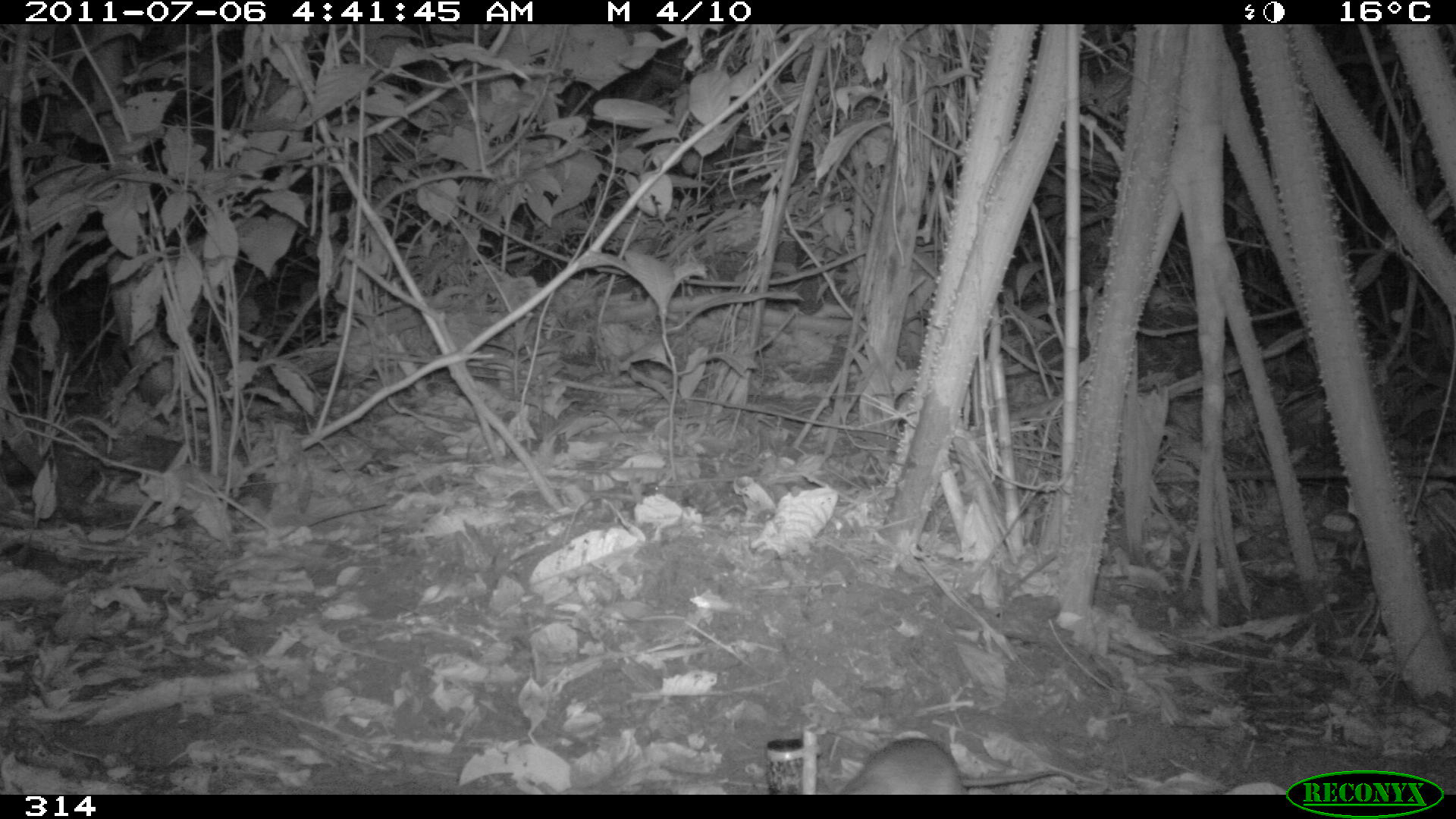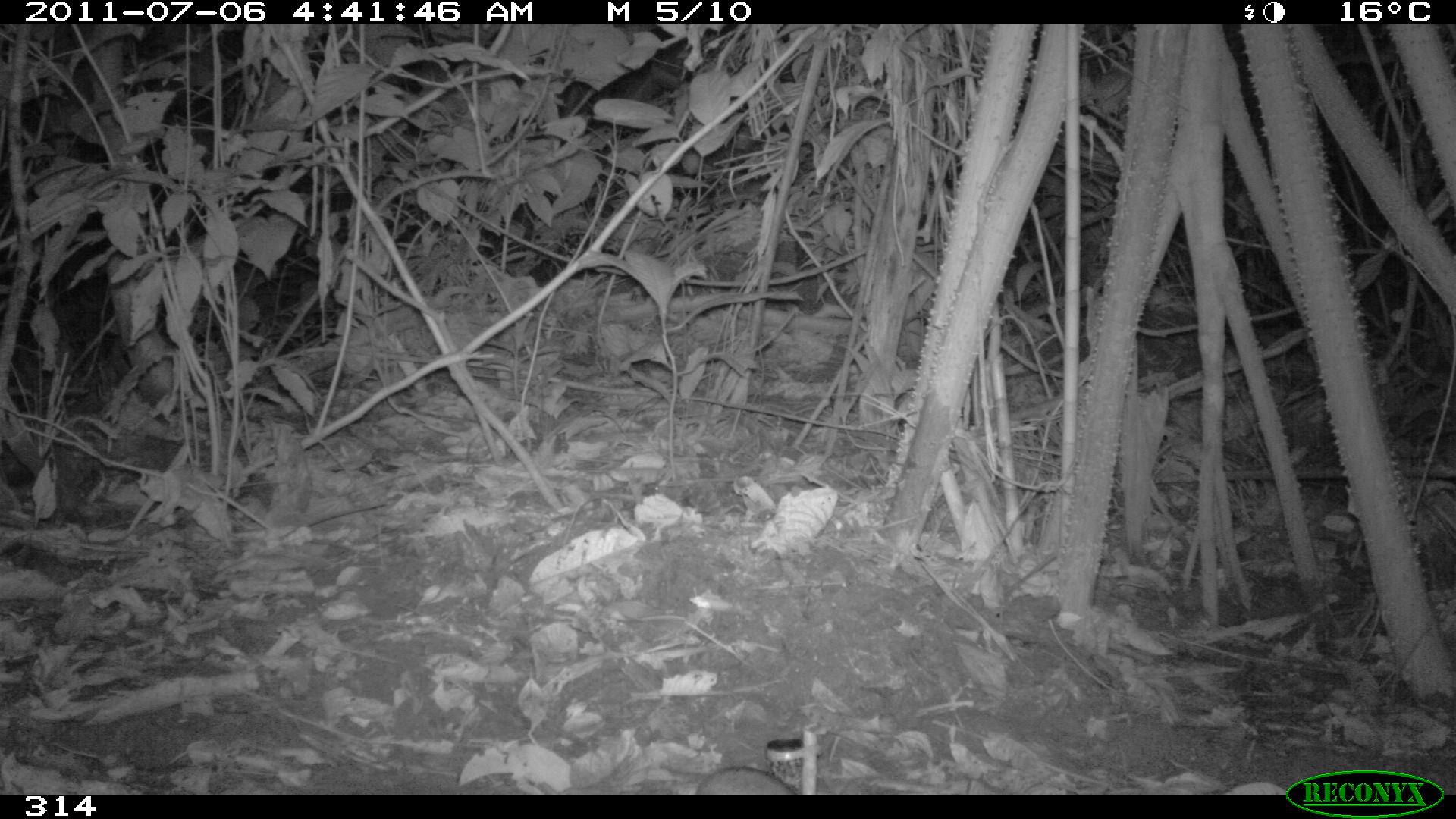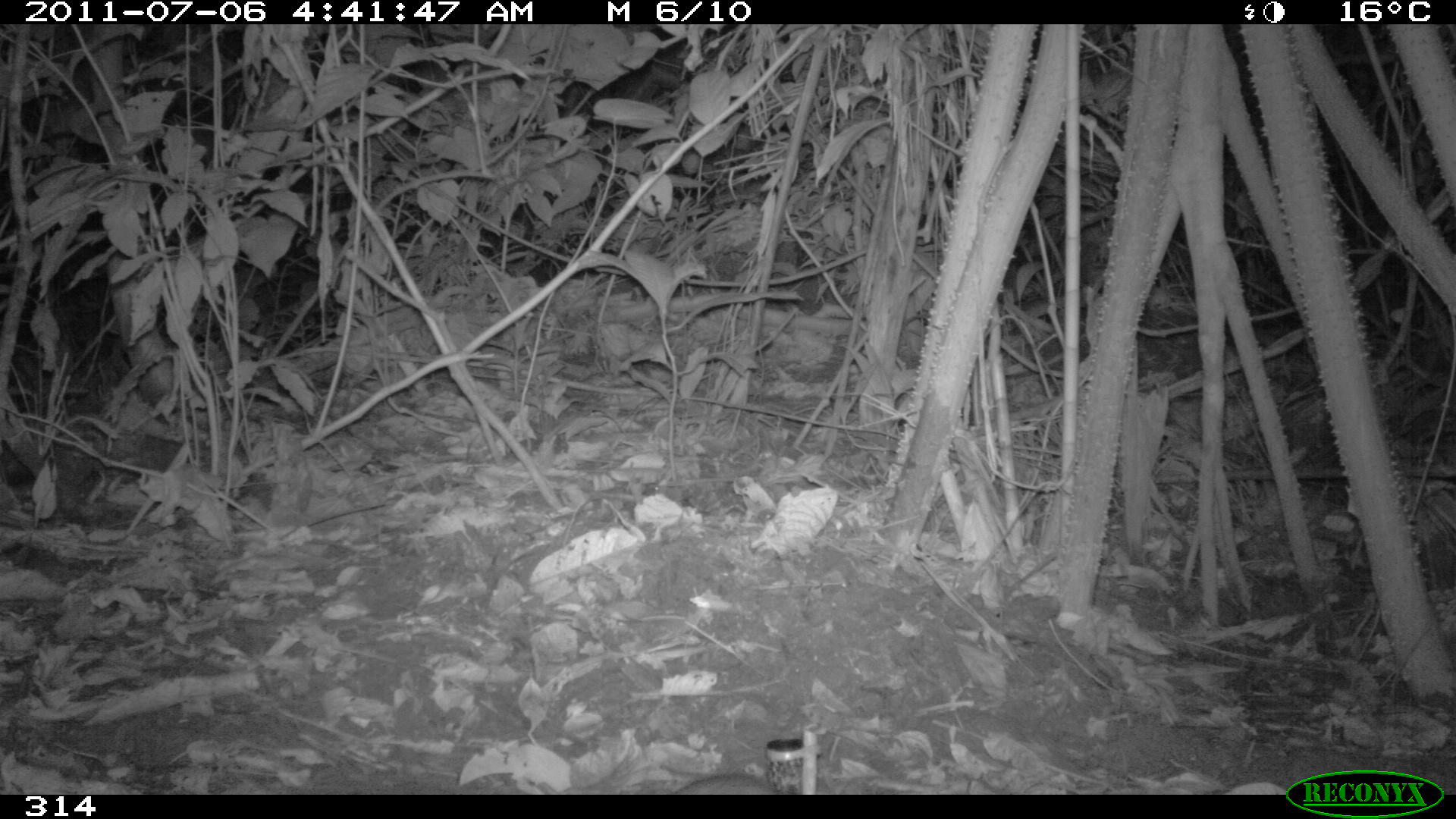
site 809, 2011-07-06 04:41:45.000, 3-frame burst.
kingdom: Animalia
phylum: Chordata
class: Mammalia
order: Rodentia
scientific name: Rodentia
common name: rodents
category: unknown rodent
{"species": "unknown rodent (rodents) (Rodentia)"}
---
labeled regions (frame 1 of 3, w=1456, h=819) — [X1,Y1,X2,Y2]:
unknown rodent: [840,739,1076,794]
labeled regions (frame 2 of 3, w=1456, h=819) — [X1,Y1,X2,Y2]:
unknown rodent: [693,767,791,794]